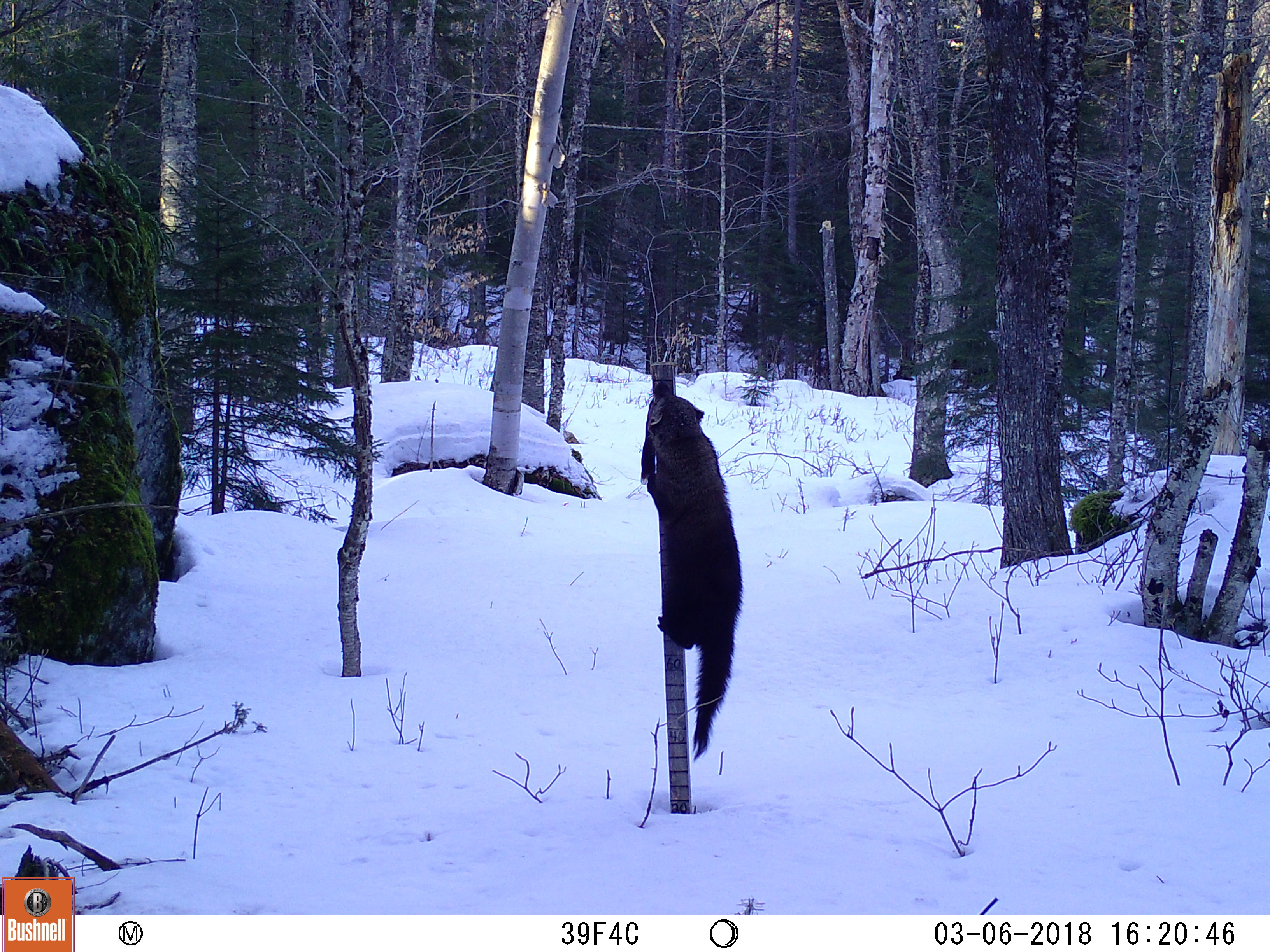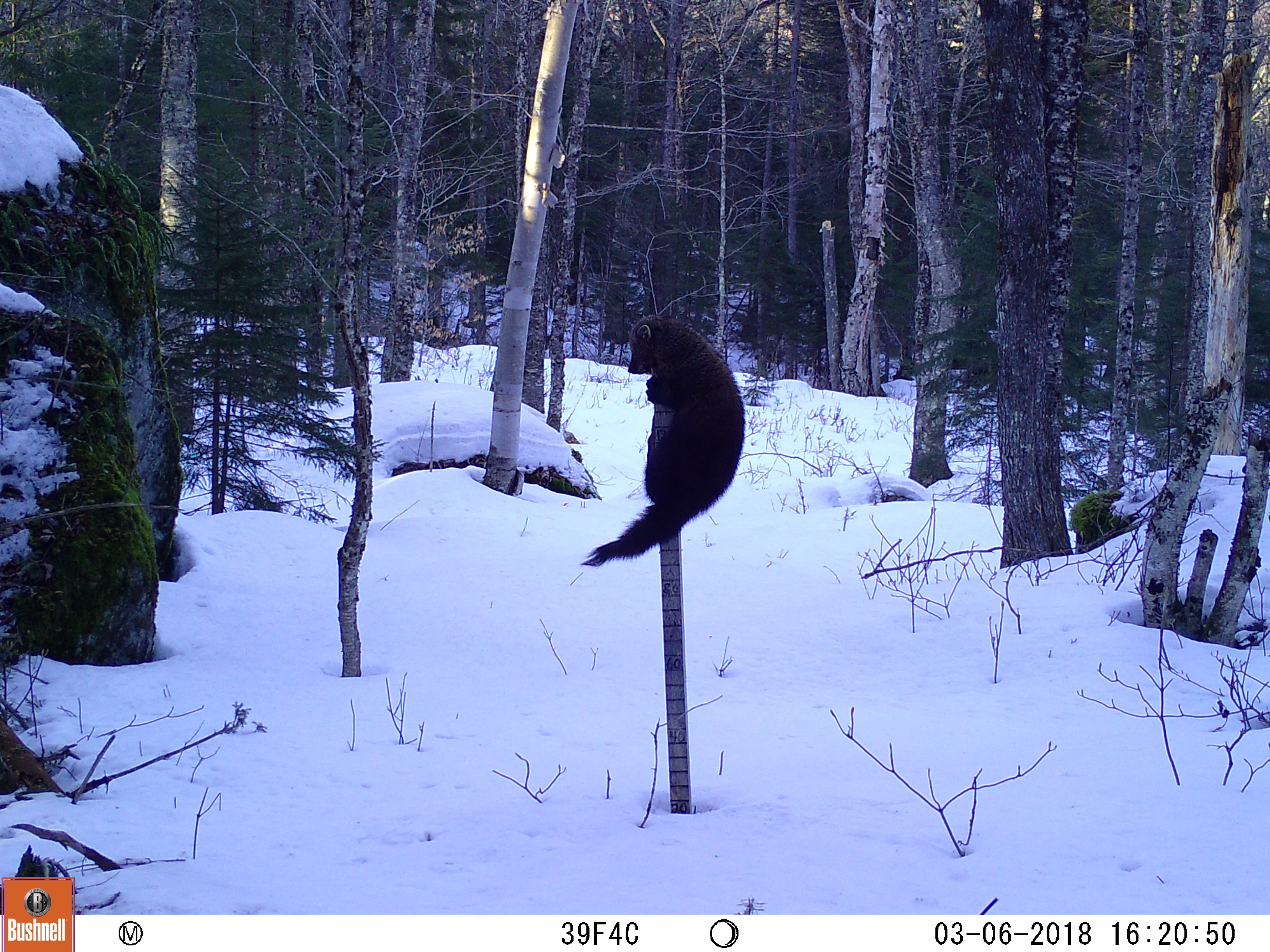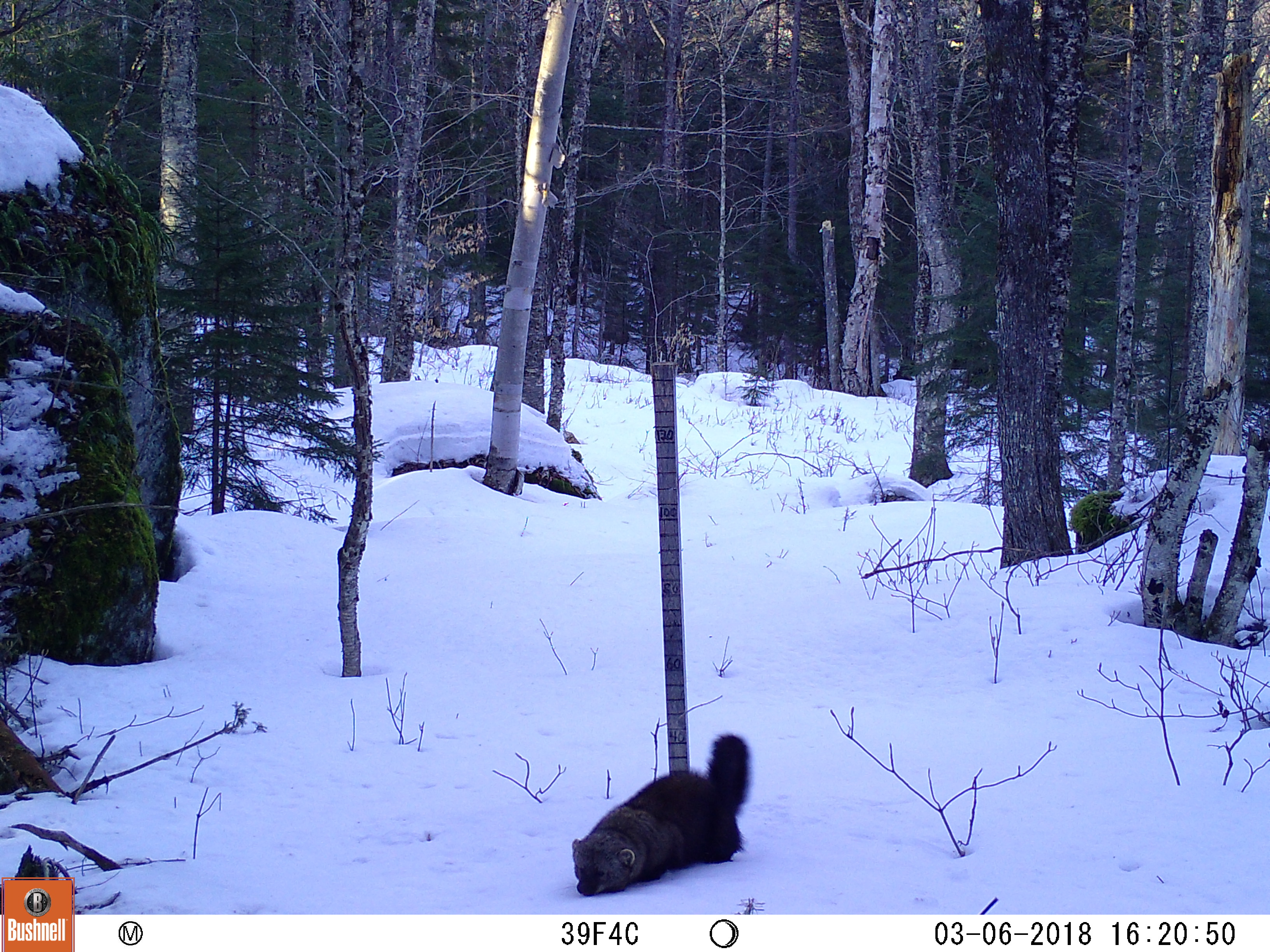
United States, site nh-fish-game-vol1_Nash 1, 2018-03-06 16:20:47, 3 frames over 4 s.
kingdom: Animalia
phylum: Chordata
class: Mammalia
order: Carnivora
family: Mustelidae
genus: Pekania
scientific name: Pekania pennanti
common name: fisher